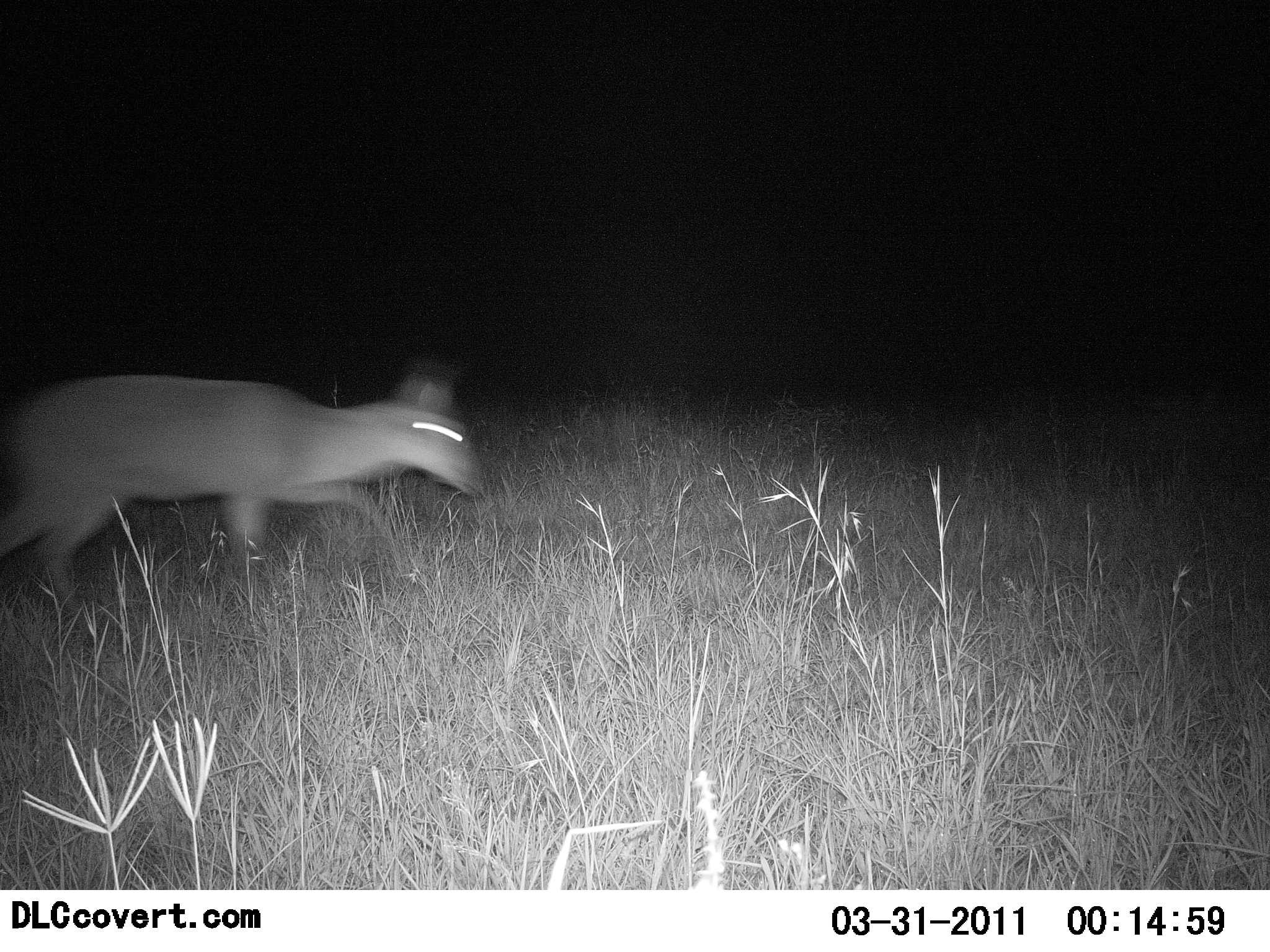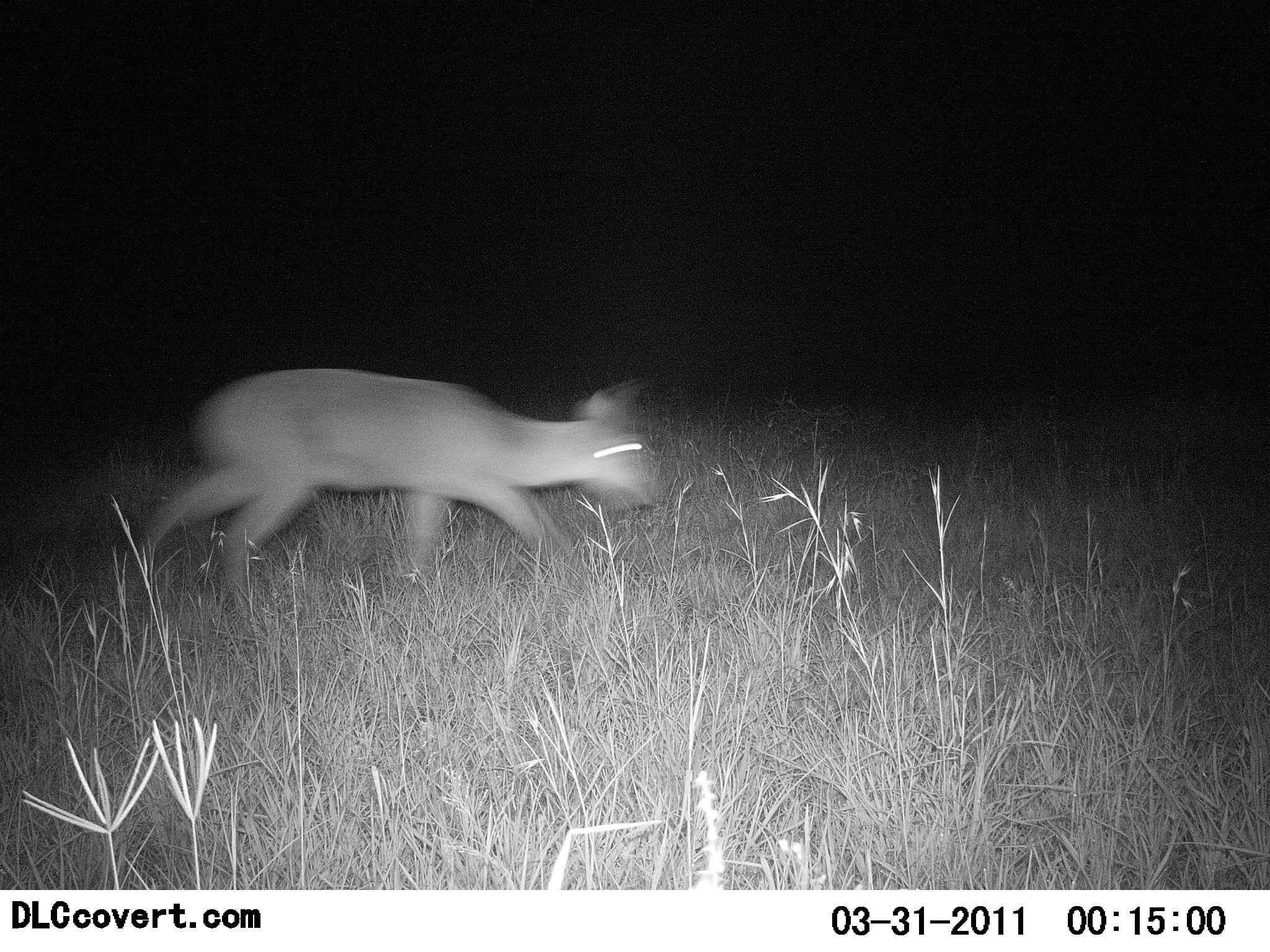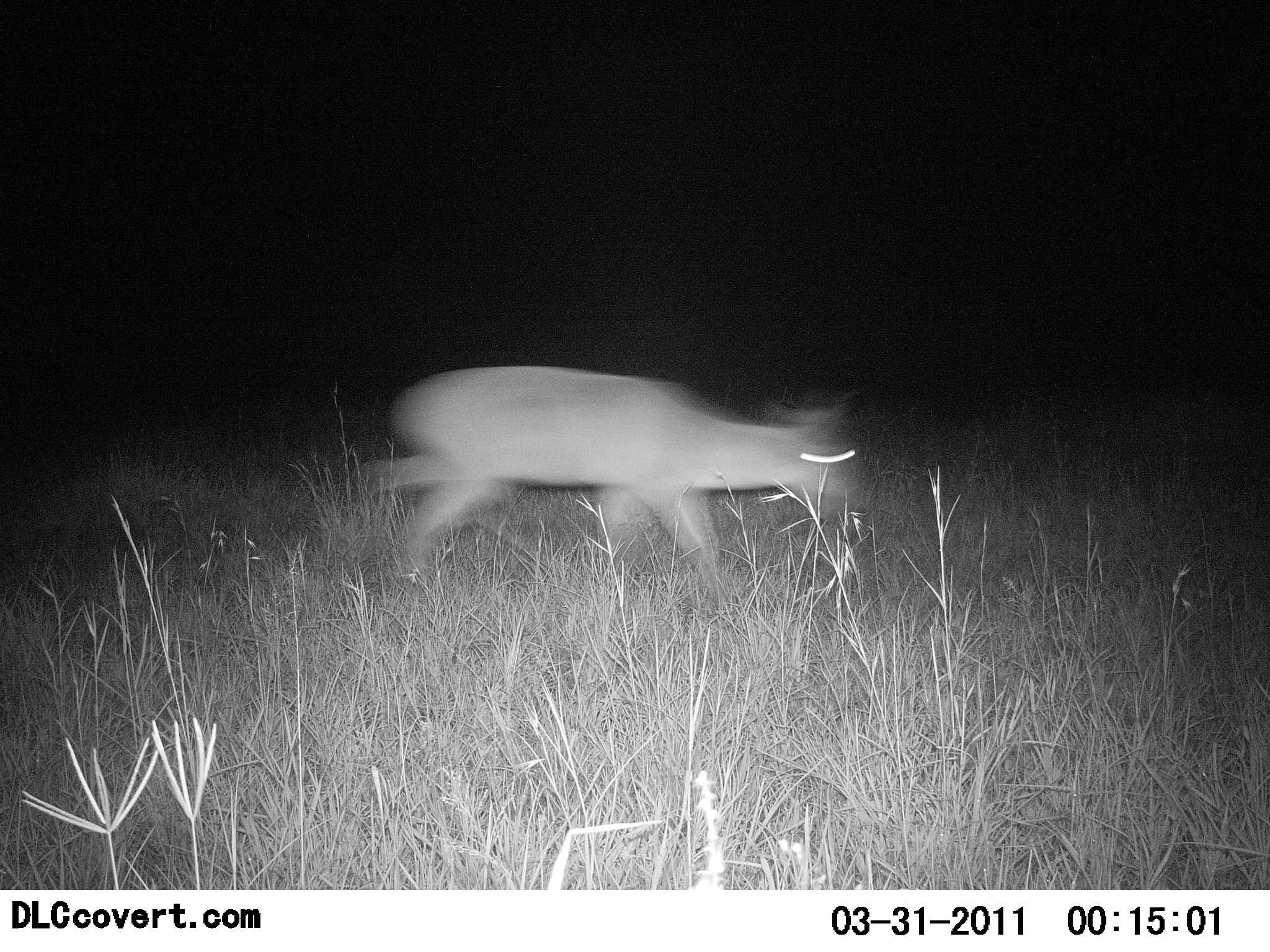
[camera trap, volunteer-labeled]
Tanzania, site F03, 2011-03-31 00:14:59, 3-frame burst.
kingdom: Animalia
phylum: Chordata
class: Mammalia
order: Artiodactyla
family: Bovidae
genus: Madoqua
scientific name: Madoqua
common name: dikdik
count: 1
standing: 9%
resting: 0%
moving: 100%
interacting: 0%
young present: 0%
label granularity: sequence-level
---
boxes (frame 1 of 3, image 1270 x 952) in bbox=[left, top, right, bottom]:
animal: bbox=[0, 360, 486, 629]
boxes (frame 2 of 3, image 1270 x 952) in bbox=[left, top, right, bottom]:
animal: bbox=[134, 365, 670, 605]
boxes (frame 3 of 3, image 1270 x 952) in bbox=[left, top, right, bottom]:
animal: bbox=[356, 362, 871, 607]